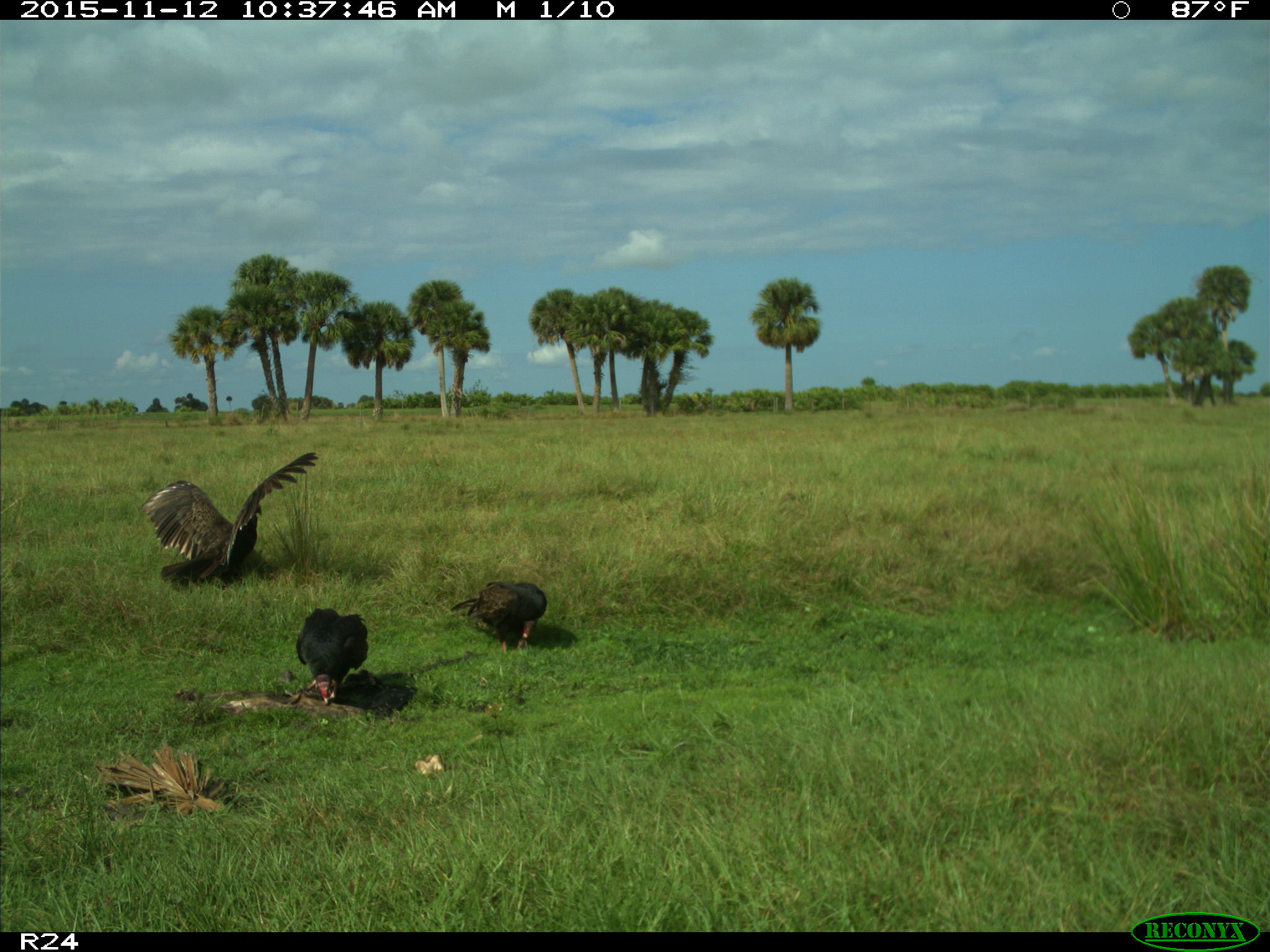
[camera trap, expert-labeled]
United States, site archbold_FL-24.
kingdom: Animalia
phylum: Chordata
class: Aves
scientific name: Aves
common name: birds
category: unidentified bird